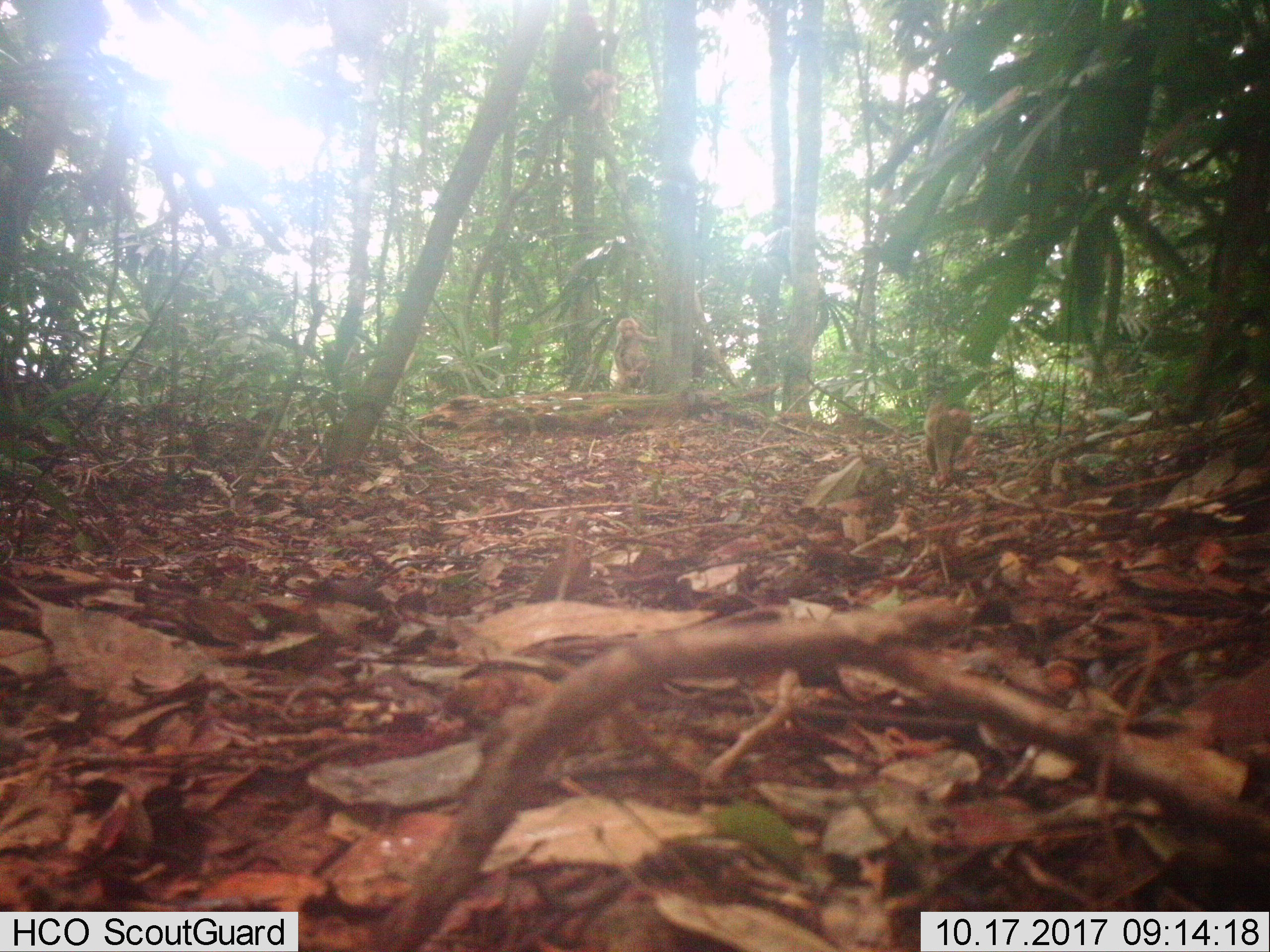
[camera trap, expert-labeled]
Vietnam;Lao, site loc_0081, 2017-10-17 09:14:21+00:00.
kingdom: Animalia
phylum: Chordata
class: Mammalia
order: Primates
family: Cercopithecidae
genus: Macaca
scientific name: Macaca arctoides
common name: stump-tailed macaque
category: stump tailed macaque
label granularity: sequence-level